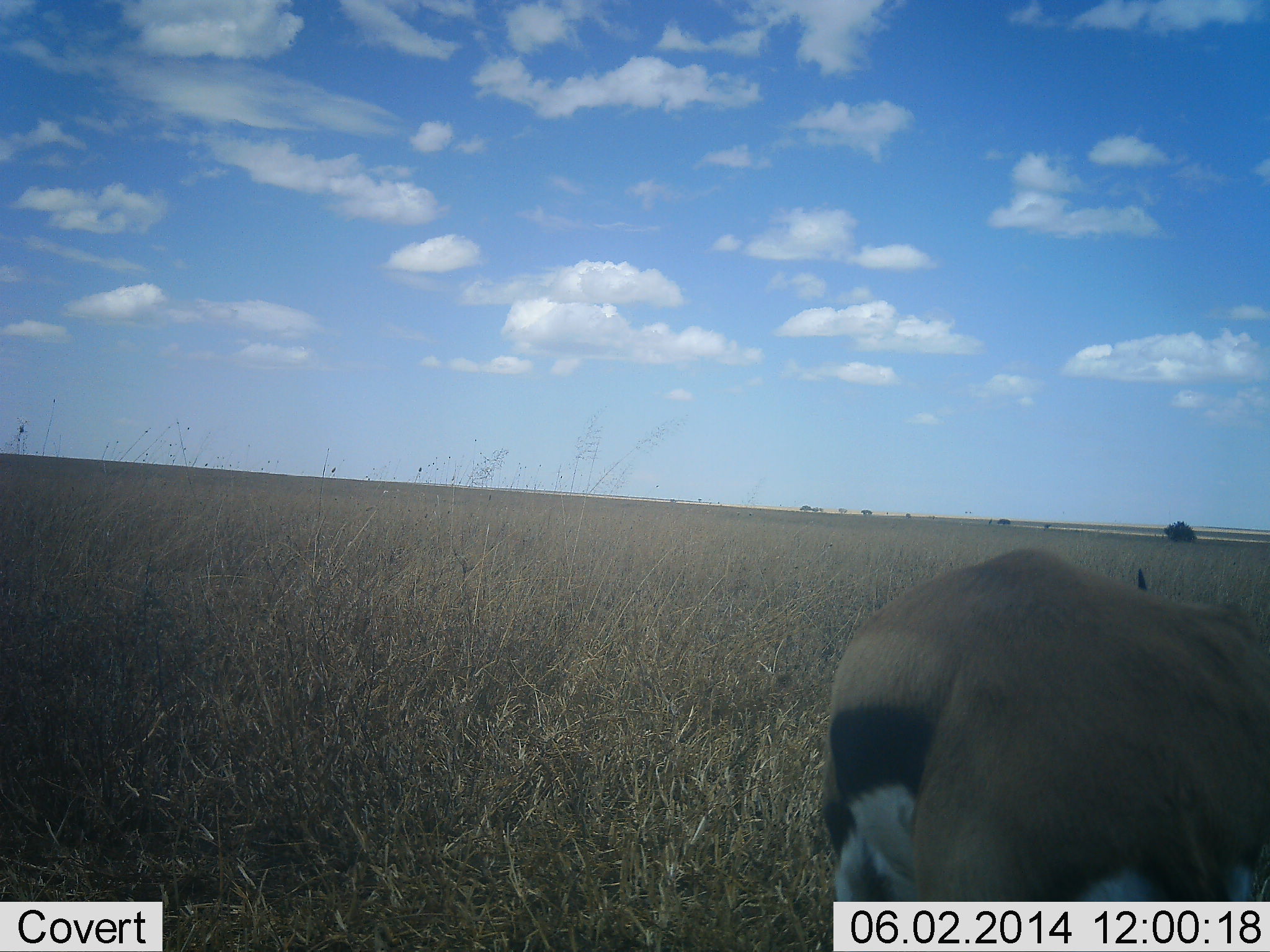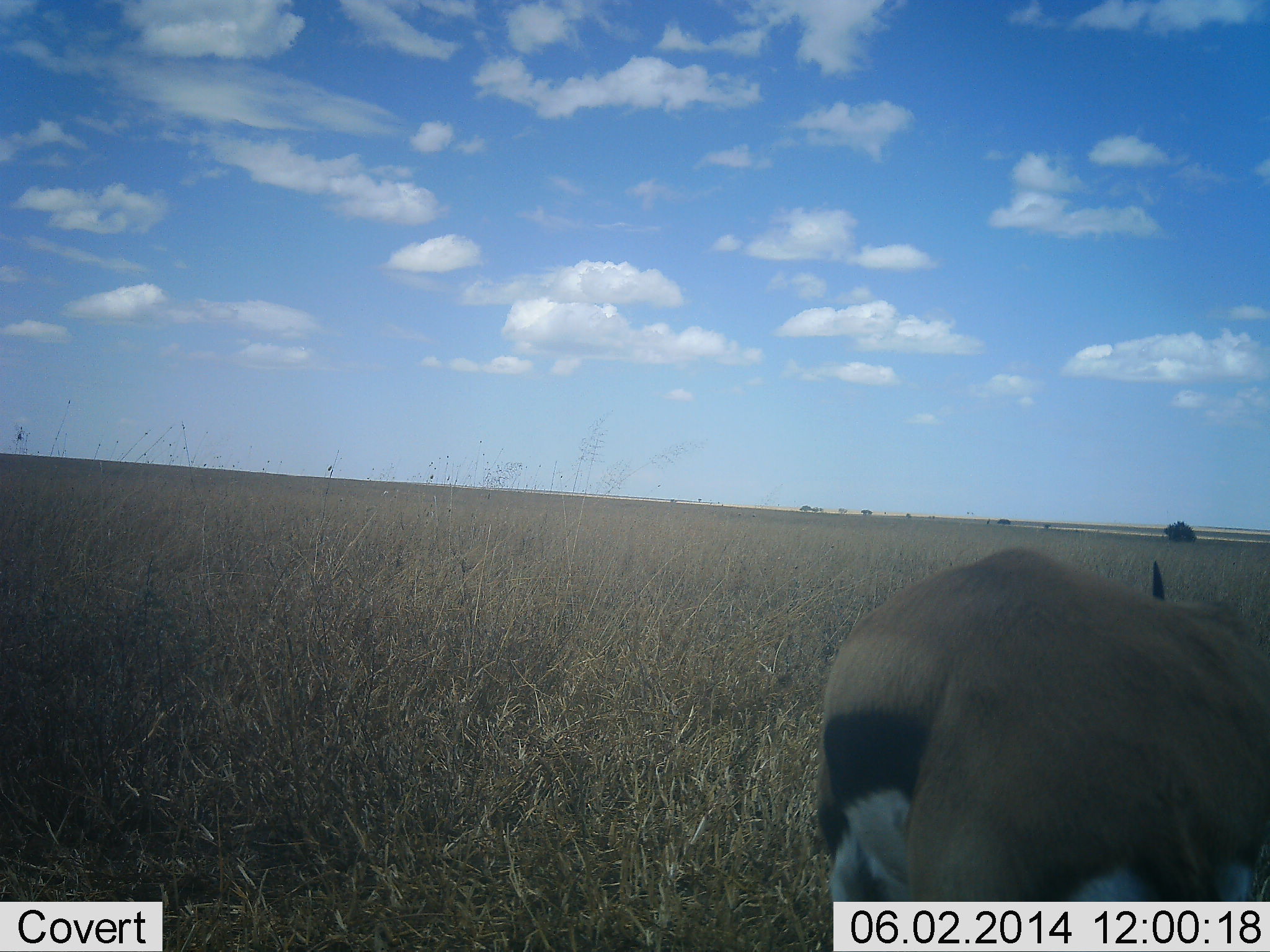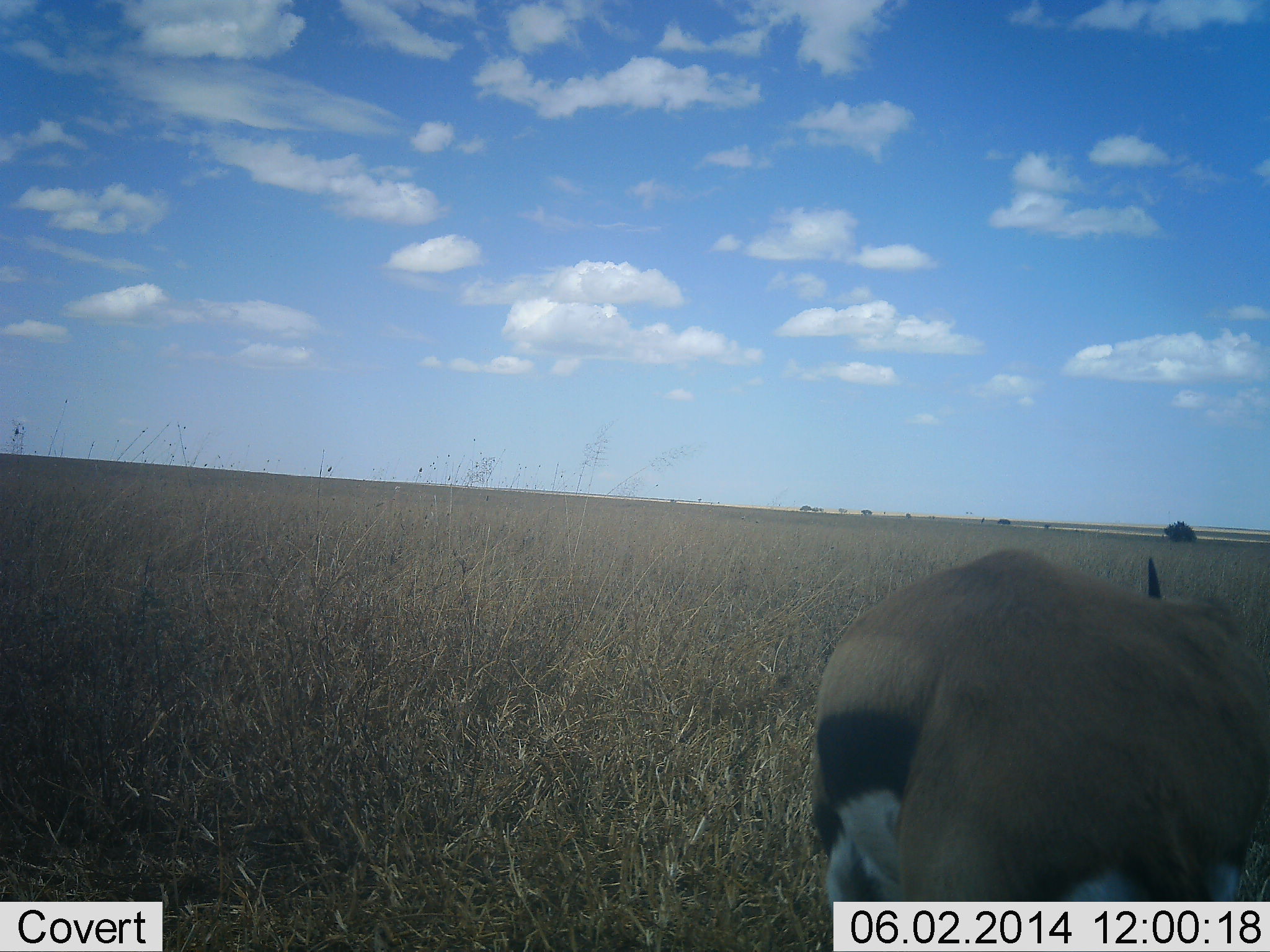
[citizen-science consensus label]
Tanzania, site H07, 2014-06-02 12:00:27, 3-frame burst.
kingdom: Animalia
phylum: Chordata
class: Mammalia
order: Artiodactyla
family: Bovidae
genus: Eudorcas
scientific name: Eudorcas thomsonii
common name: thomson's gazelle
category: gazellethomsons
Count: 1.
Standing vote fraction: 80%.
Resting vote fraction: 0%.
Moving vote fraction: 0%.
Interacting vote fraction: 0%.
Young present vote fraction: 0%.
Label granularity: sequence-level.